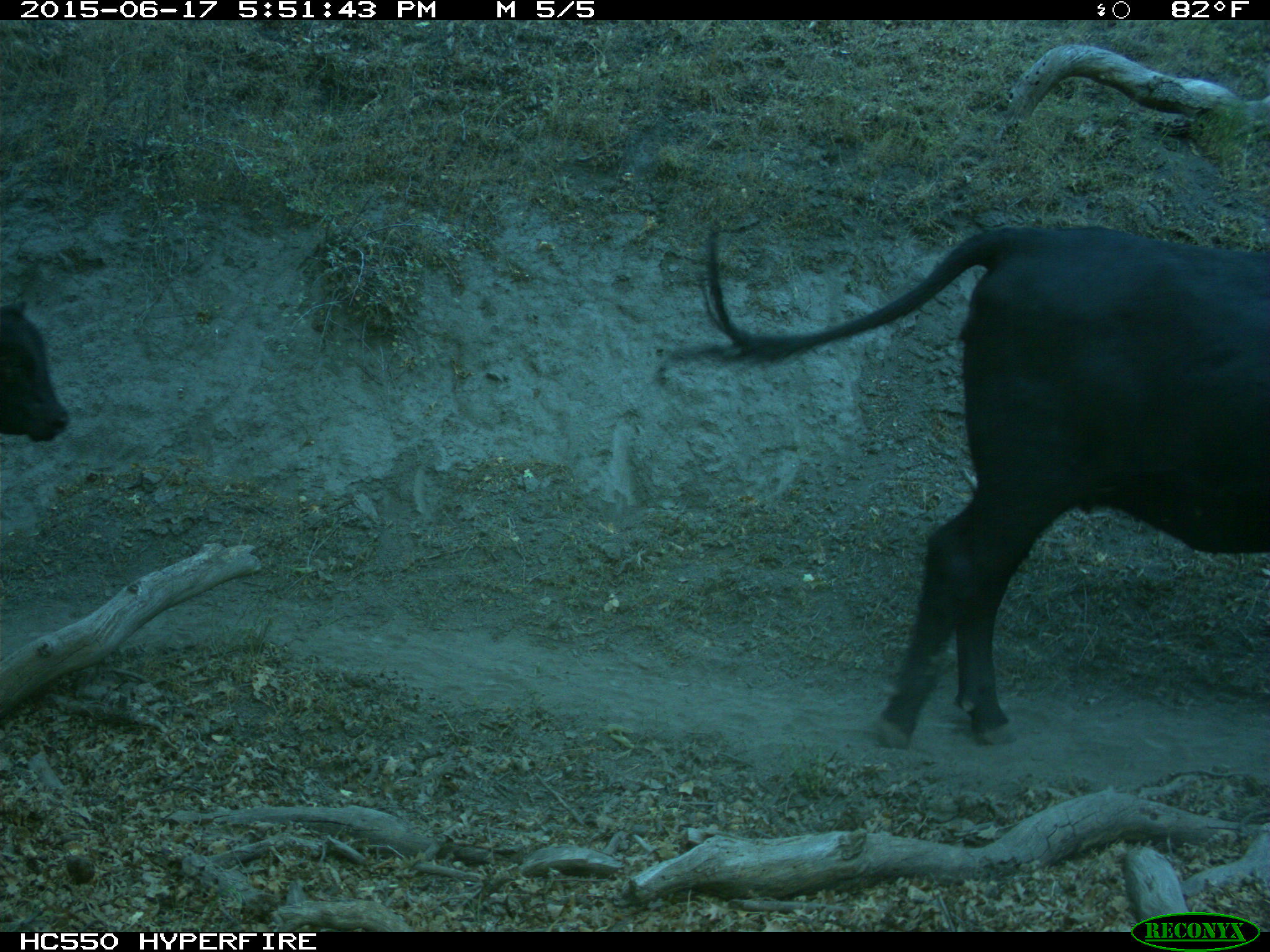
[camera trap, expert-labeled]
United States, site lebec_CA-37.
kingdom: Animalia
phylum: Chordata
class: Mammalia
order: Artiodactyla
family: Bovidae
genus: Bos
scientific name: Bos taurus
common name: domestic cow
Bos taurus (domestic cow).